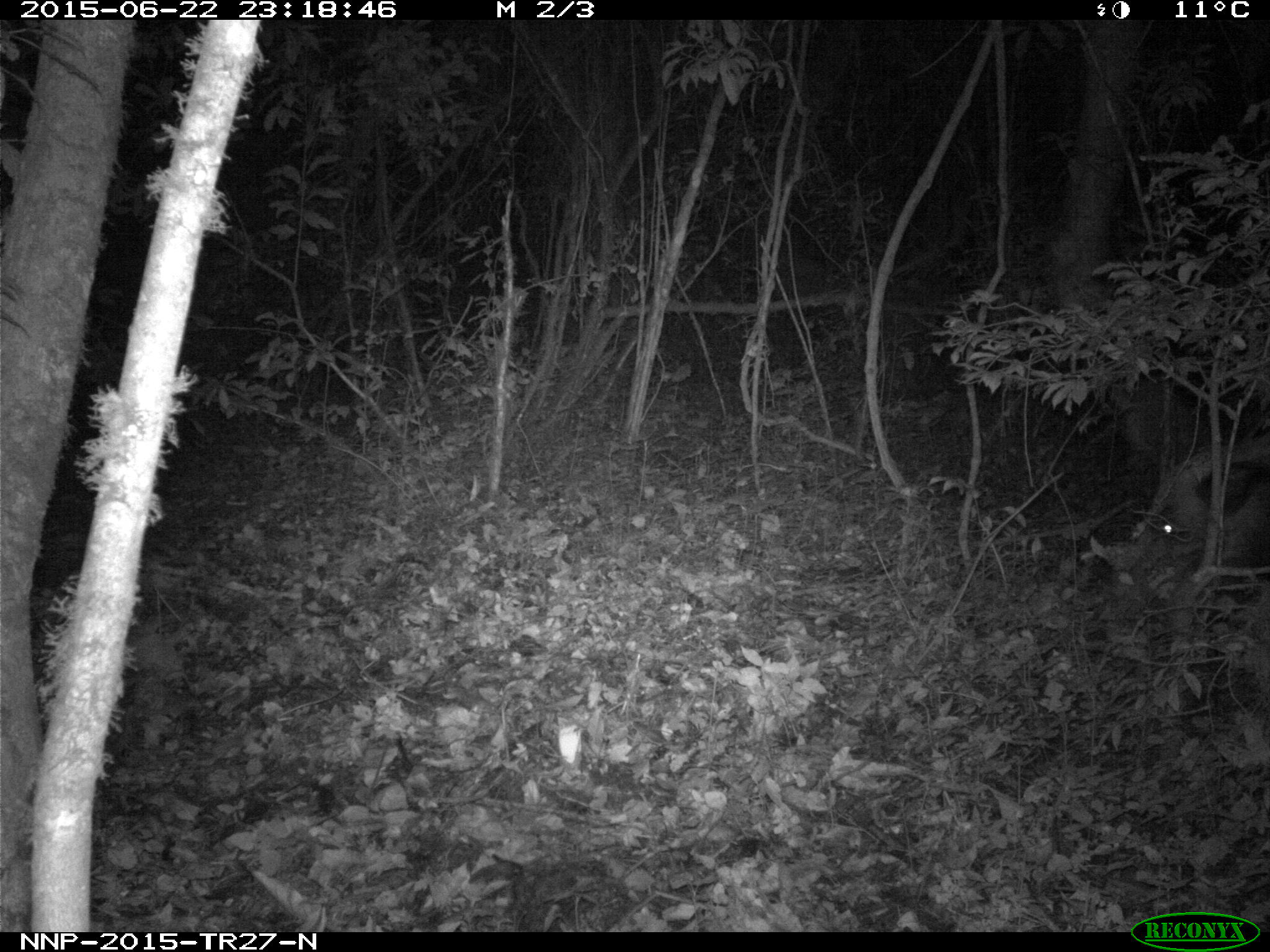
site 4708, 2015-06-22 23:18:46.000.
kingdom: Animalia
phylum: Chordata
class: Mammalia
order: Artiodactyla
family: Suidae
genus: Potamochoerus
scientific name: Potamochoerus larvatus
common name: bushpig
Potamochoerus larvatus (bushpig), count 1.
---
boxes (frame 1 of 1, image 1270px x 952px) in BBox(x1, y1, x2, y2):
potamochoerus larvatus: BBox(1085, 518, 1190, 575)